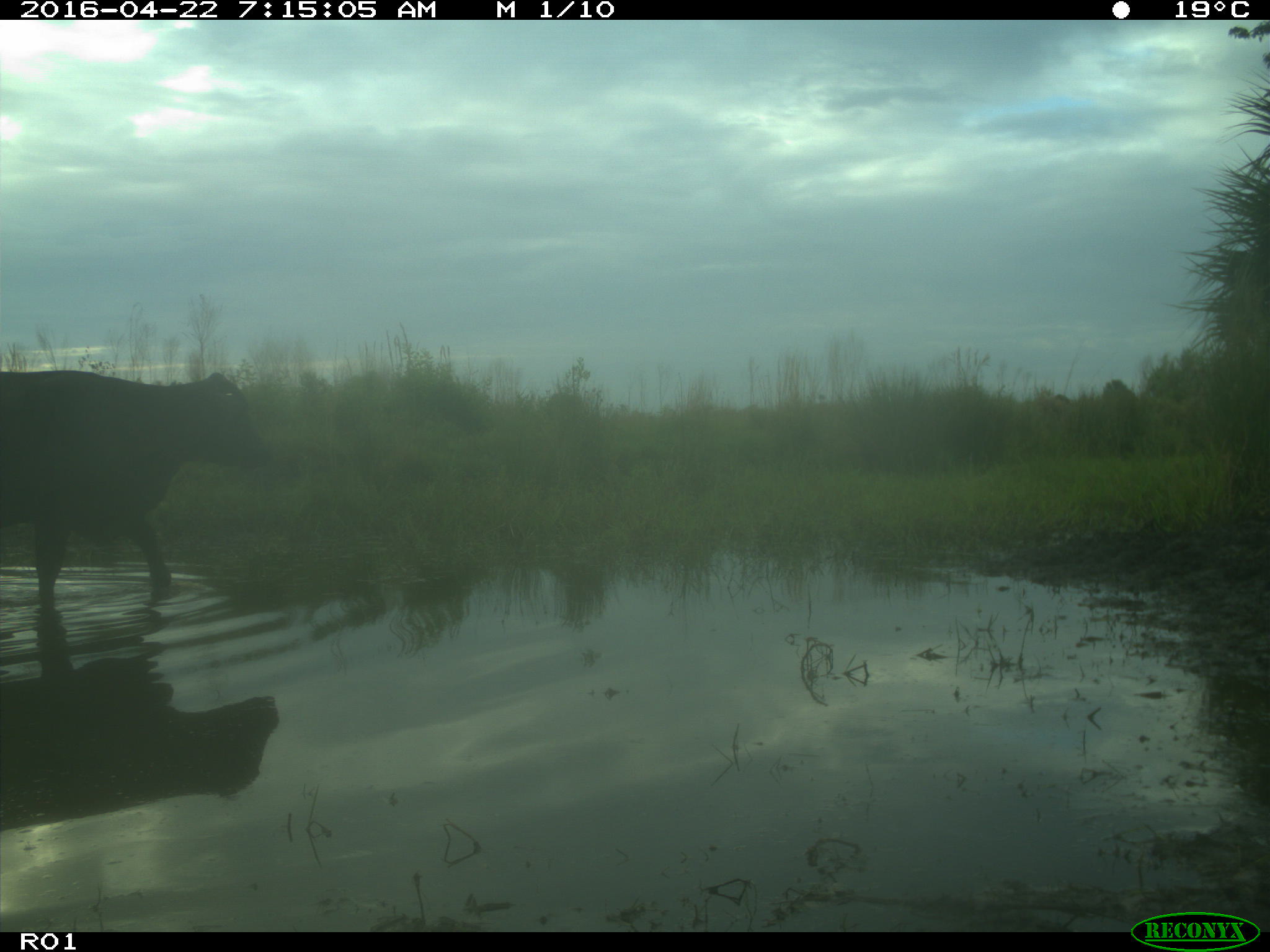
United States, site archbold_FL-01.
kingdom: Animalia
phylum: Chordata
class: Mammalia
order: Artiodactyla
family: Bovidae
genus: Bos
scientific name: Bos taurus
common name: domestic cow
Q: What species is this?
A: Bos taurus (domestic cow).